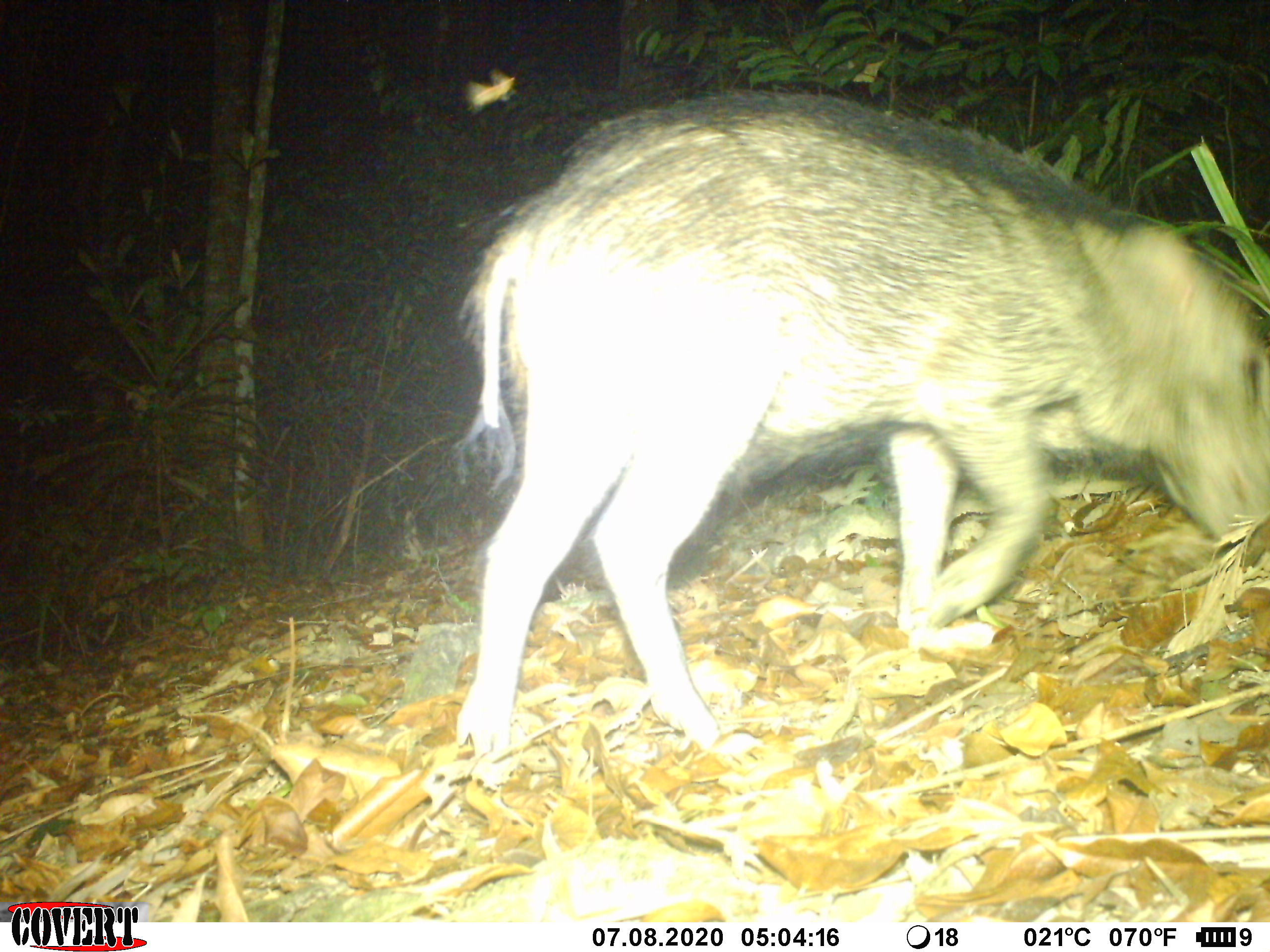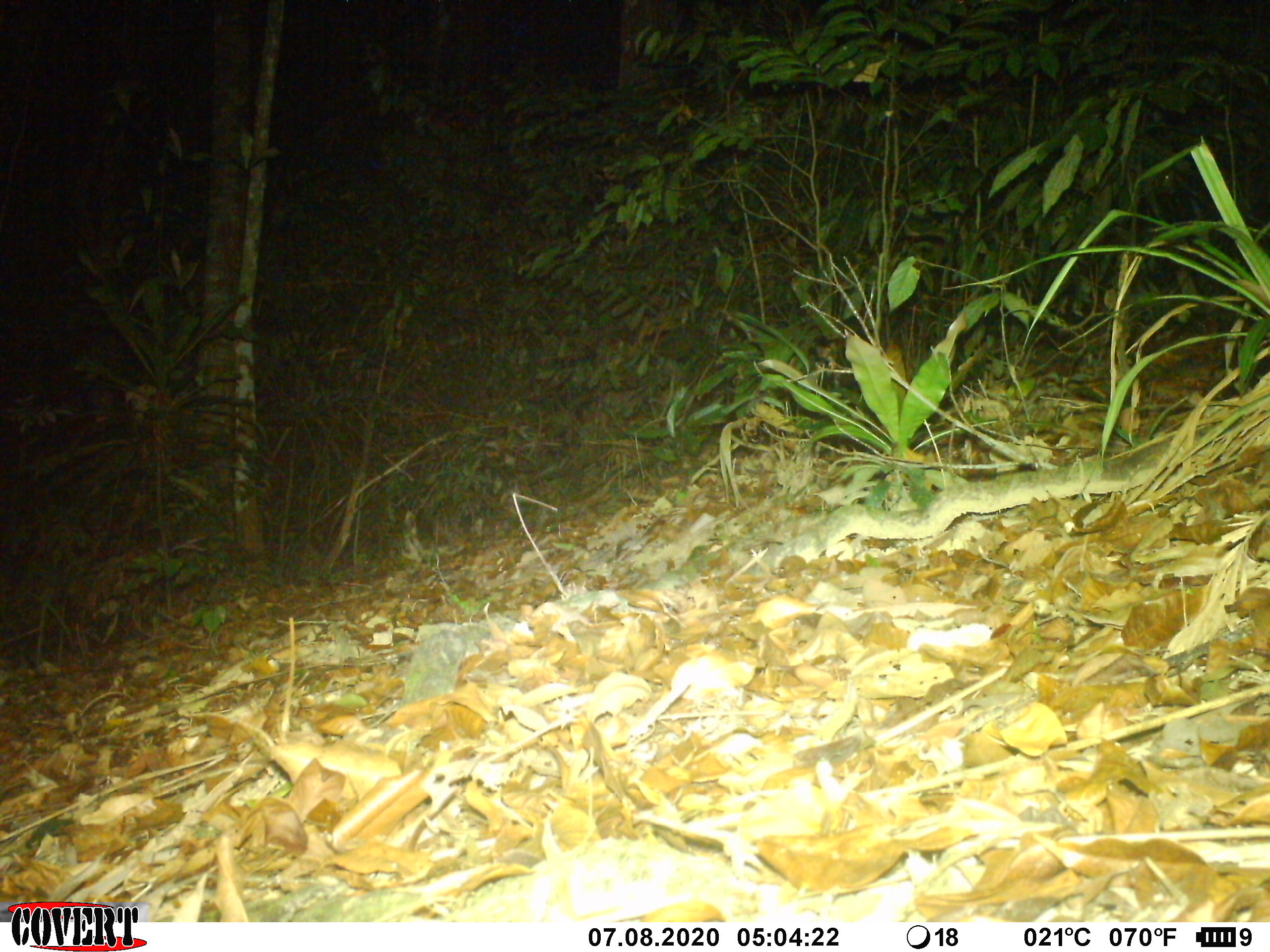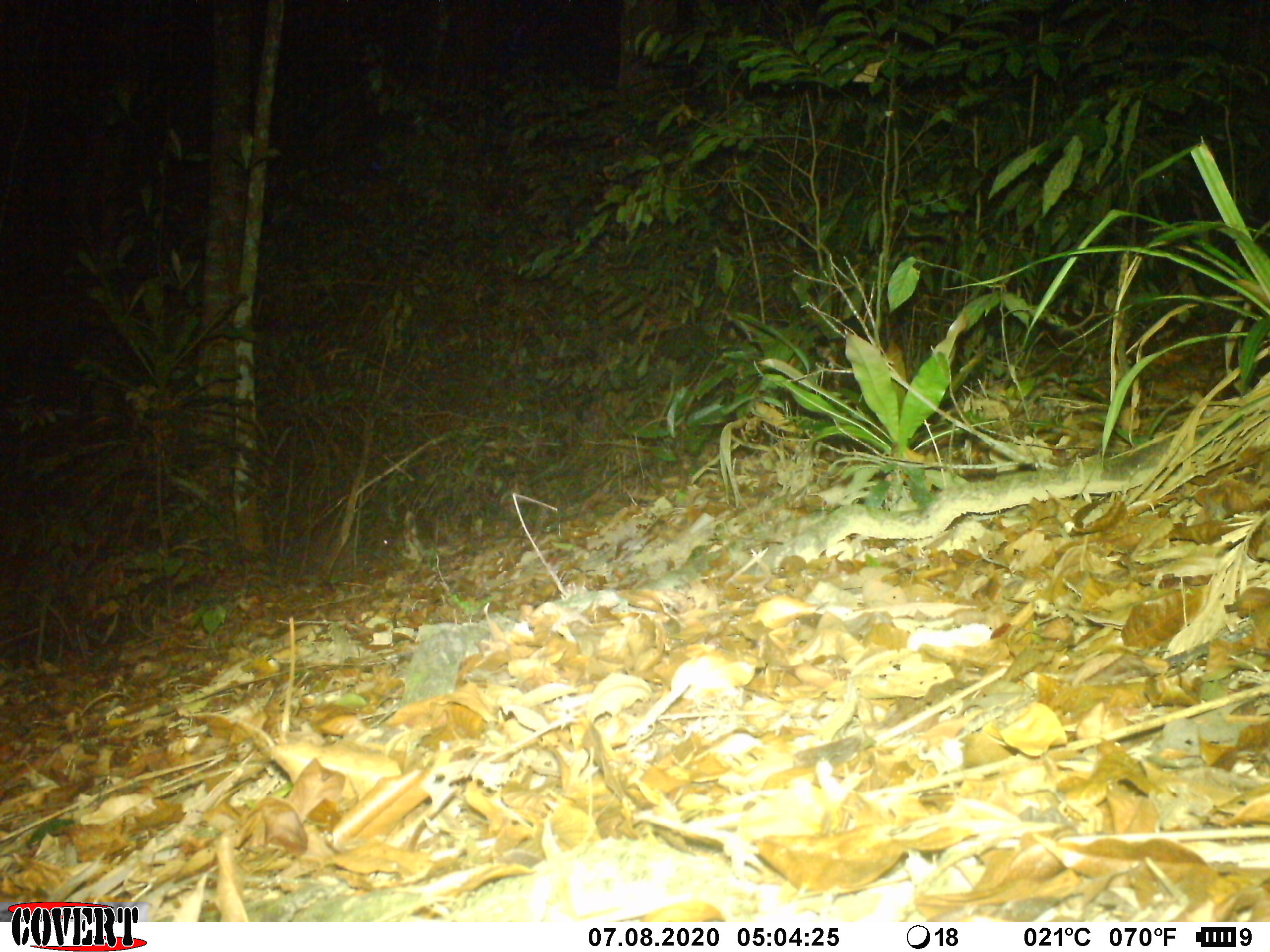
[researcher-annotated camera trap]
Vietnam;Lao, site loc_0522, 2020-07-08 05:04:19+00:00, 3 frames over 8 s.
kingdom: Animalia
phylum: Chordata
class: Mammalia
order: Artiodactyla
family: Suidae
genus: Sus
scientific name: Sus scrofa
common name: eurasian wild pig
Eurasian wild pig (Sus scrofa). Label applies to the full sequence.